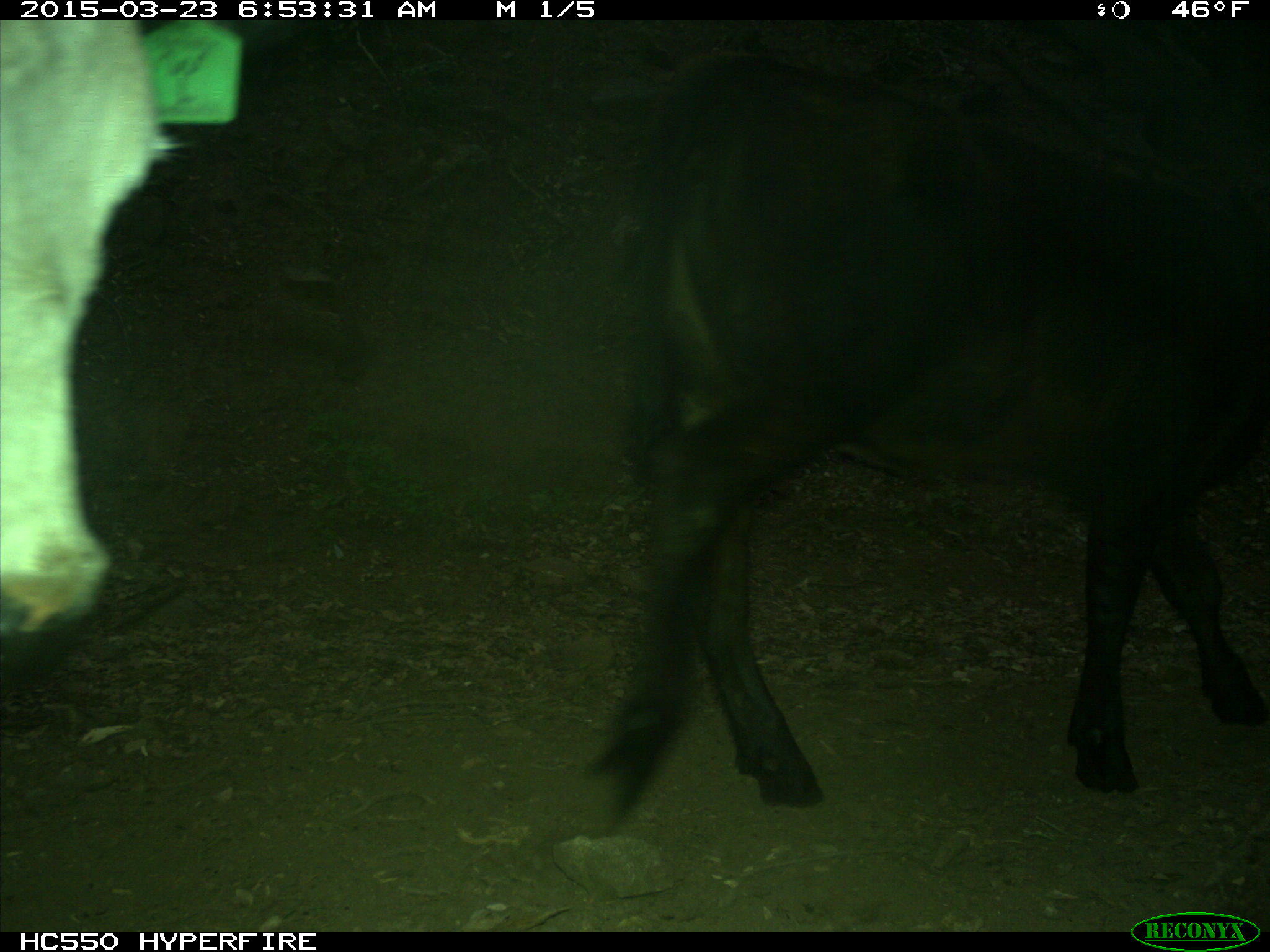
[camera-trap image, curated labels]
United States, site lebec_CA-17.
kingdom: Animalia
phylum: Chordata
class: Mammalia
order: Artiodactyla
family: Bovidae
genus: Bos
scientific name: Bos taurus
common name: domestic cow